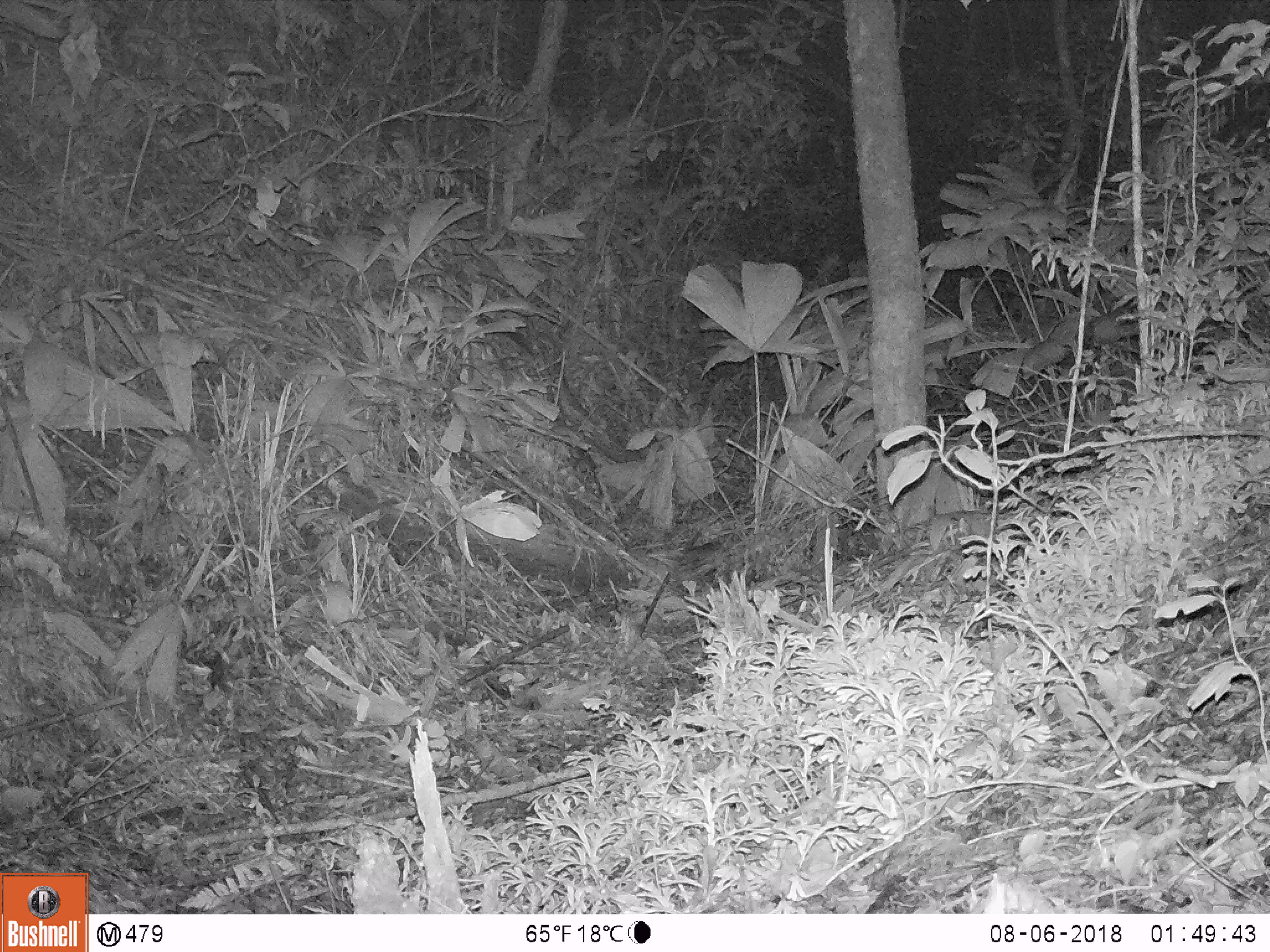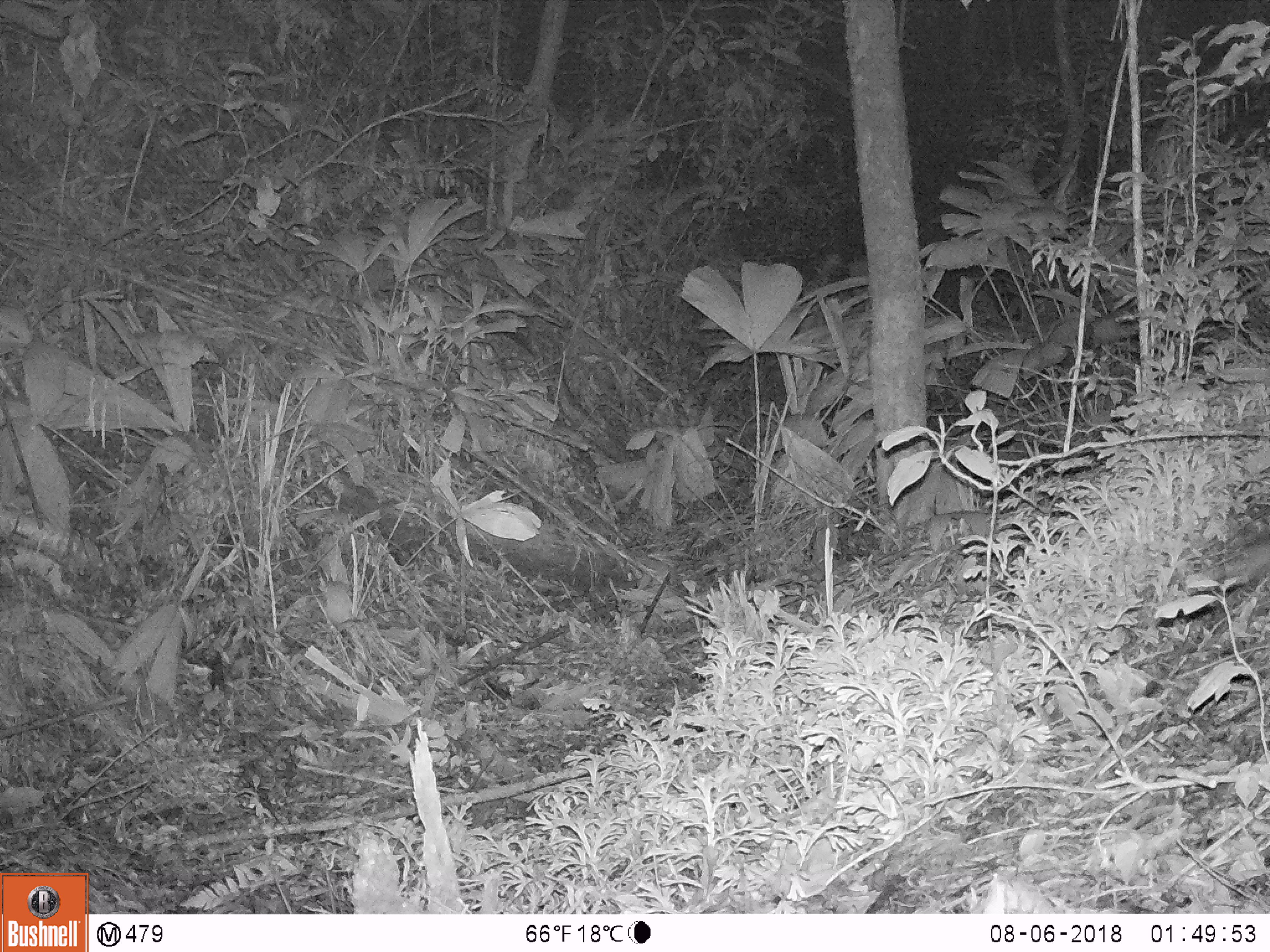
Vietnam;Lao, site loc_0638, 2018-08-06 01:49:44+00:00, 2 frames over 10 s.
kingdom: Animalia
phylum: Chordata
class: Mammalia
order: Rodentia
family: Muridae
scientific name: Muridae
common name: old-world mice and rats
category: unidentified murid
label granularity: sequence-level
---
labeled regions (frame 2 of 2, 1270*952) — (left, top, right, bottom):
unidentified murid: (1204, 538, 1270, 585)